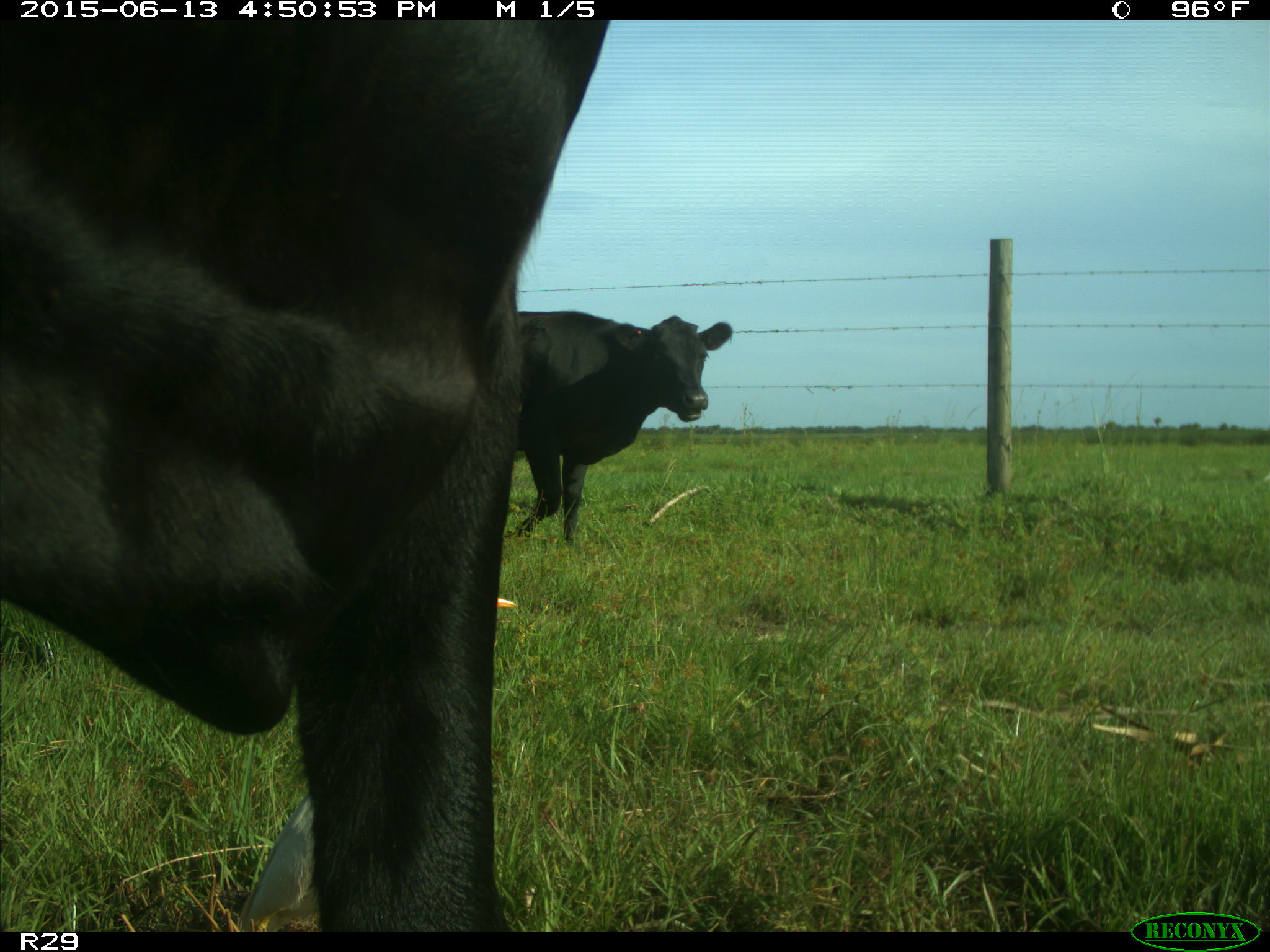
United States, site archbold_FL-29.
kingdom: Animalia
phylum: Chordata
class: Mammalia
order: Artiodactyla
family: Bovidae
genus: Bos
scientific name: Bos taurus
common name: domestic cow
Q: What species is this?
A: Bos taurus (domestic cow).